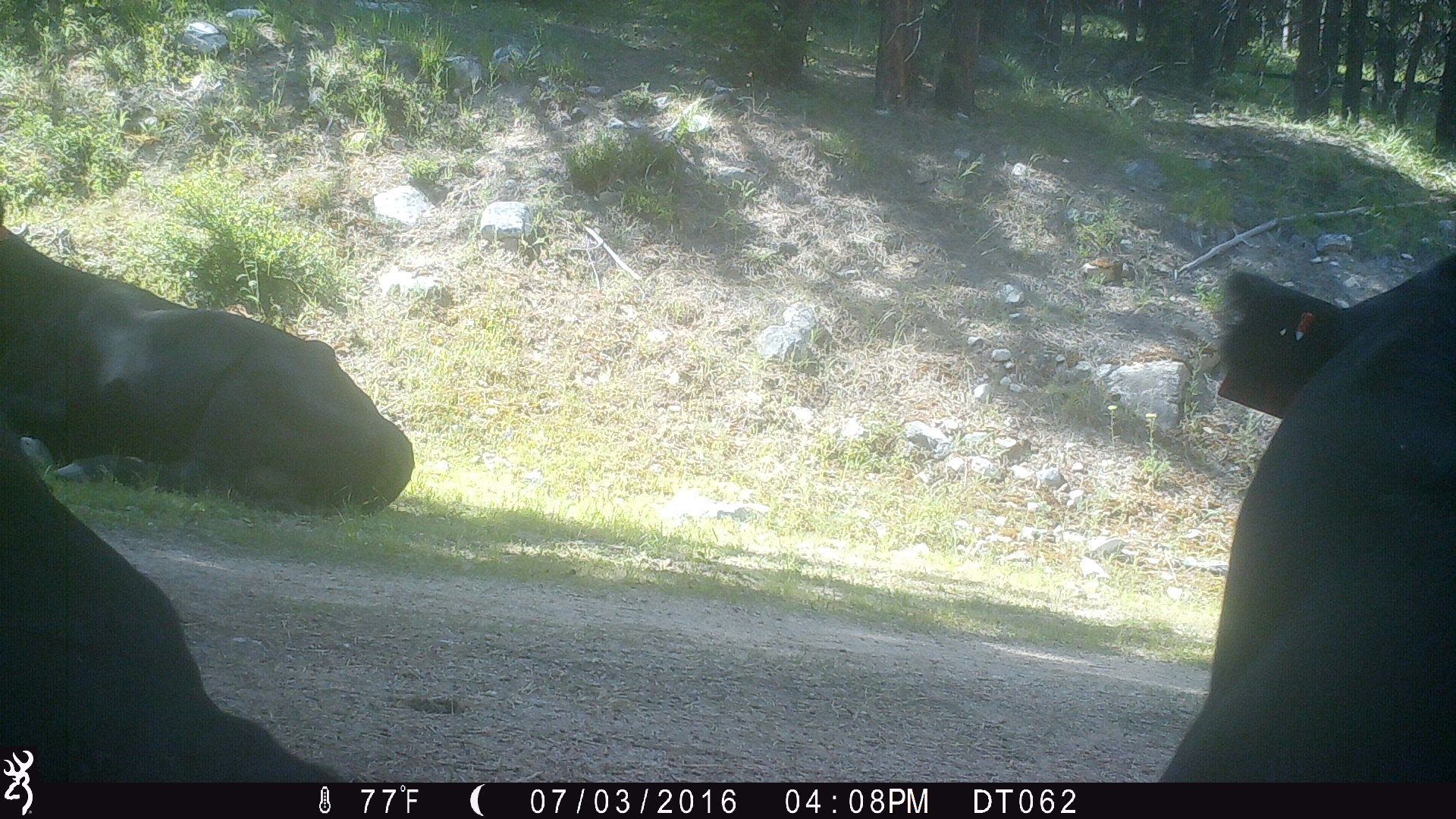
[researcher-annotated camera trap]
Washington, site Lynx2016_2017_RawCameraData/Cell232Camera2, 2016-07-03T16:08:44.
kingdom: Animalia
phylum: Chordata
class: Mammalia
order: Artiodactyla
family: Bovidae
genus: Bos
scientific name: Bos taurus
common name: domestic cattle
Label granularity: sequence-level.